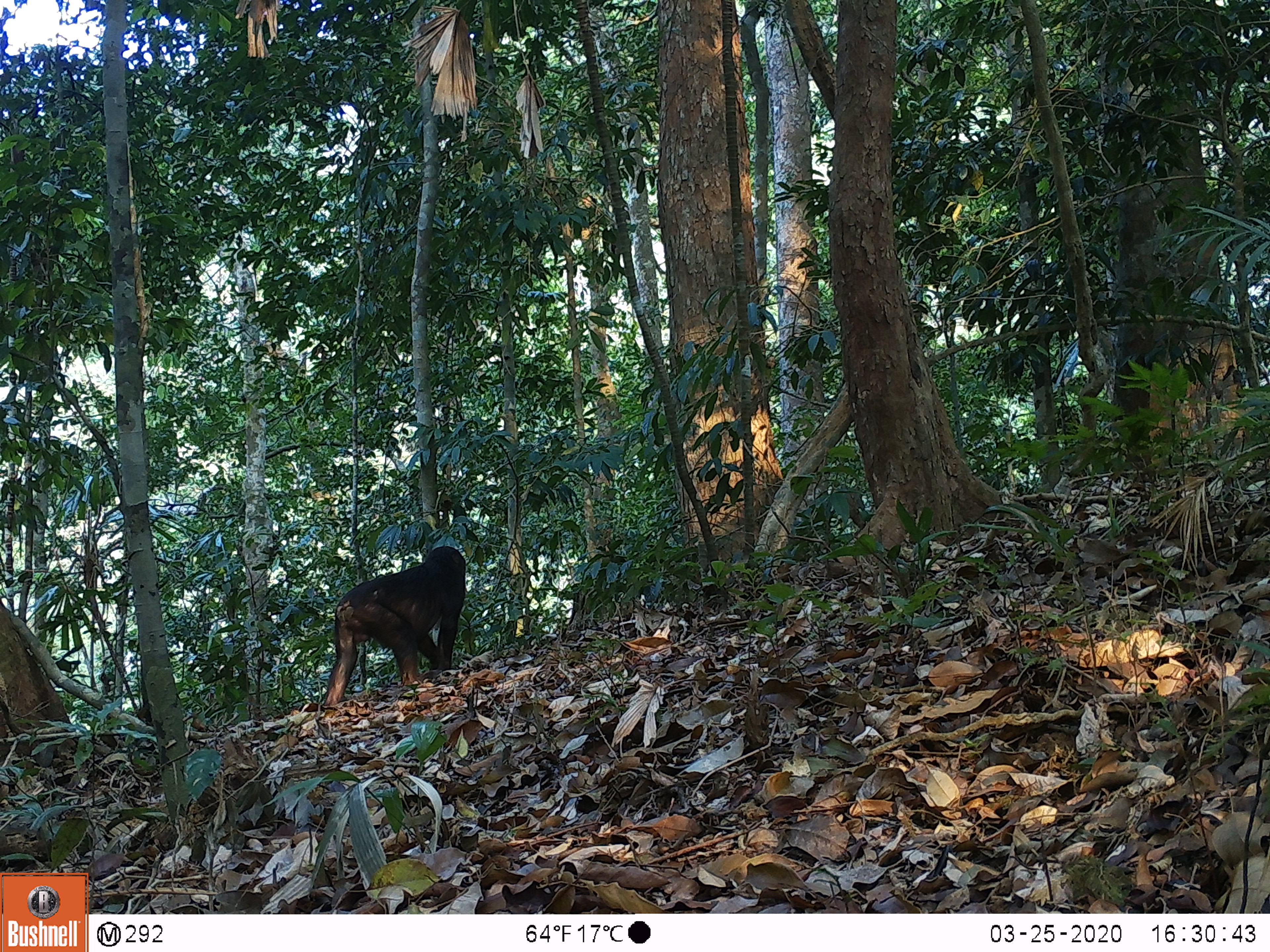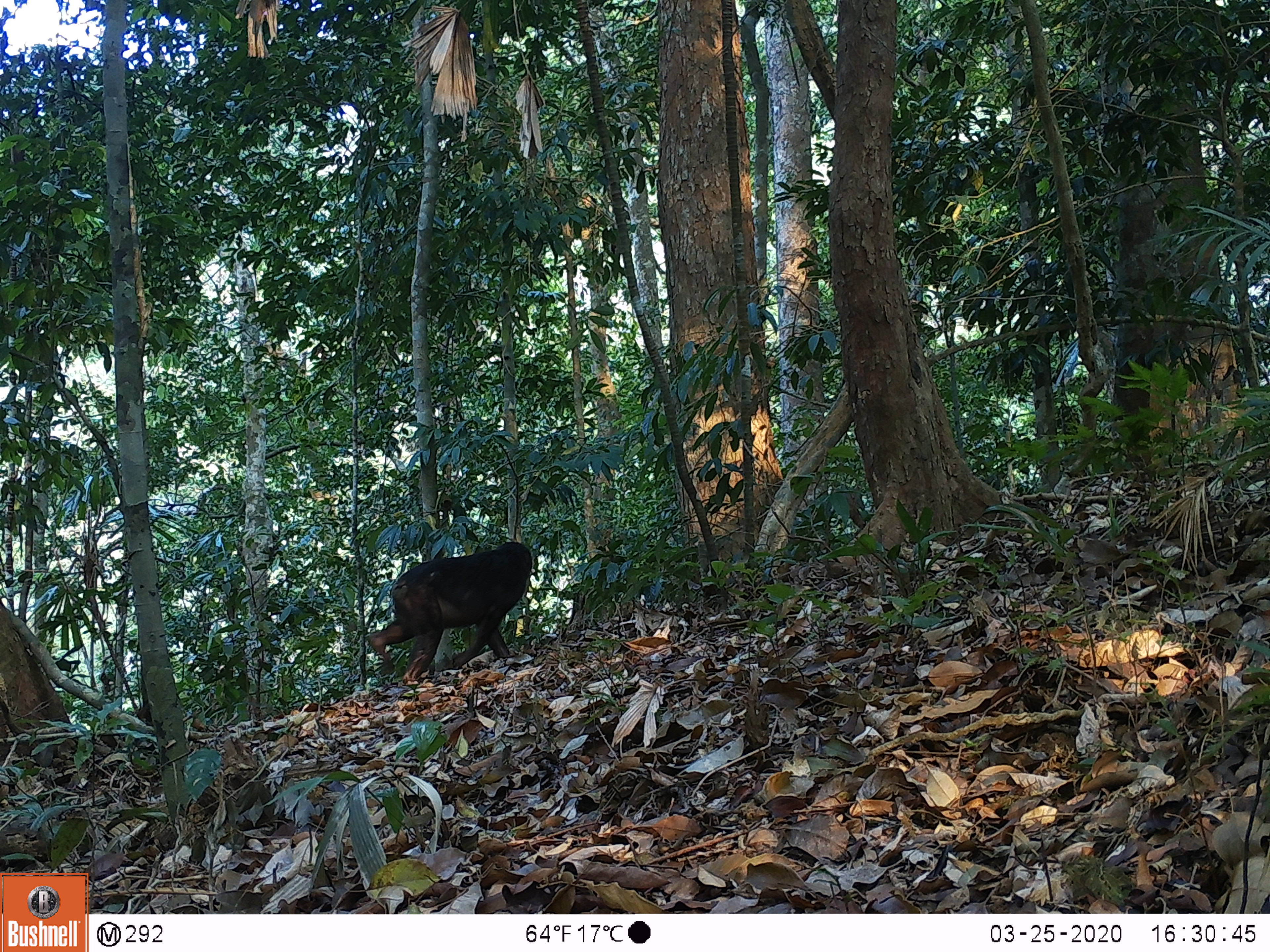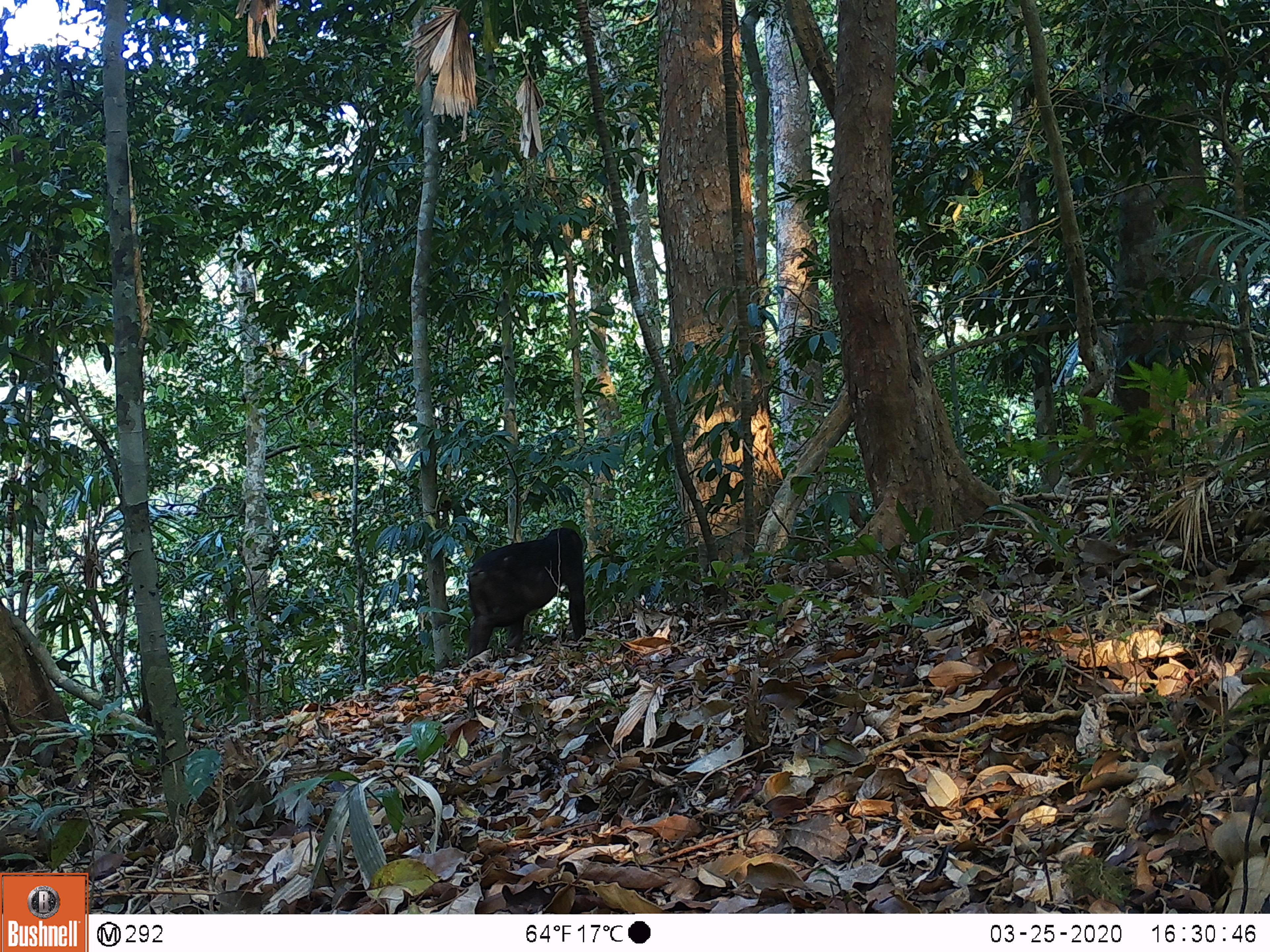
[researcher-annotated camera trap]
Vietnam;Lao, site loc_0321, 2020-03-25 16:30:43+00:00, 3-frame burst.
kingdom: Animalia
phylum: Chordata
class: Mammalia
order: Primates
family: Cercopithecidae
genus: Macaca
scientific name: Macaca arctoides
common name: stump-tailed macaque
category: stump tailed macaque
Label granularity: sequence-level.